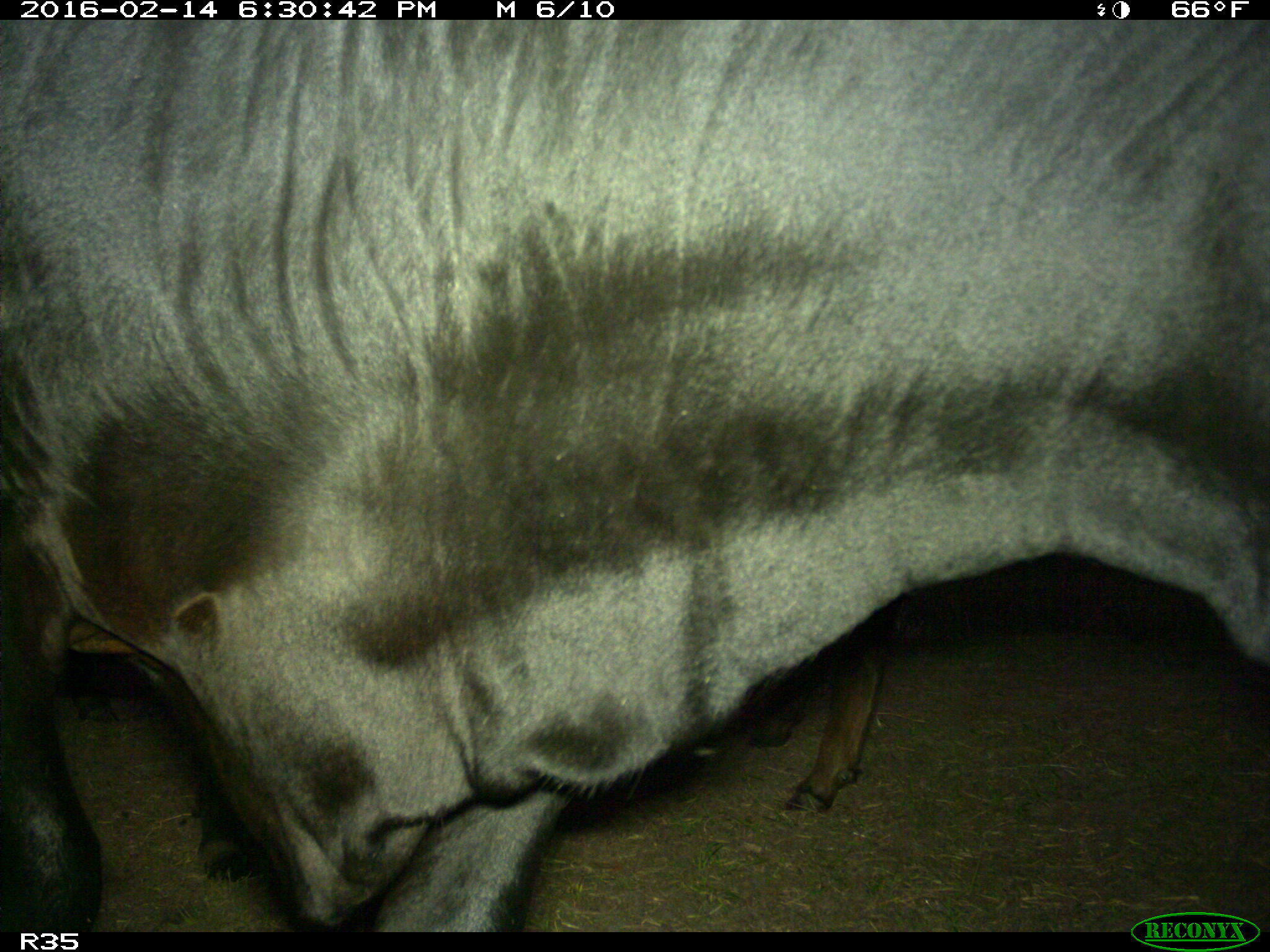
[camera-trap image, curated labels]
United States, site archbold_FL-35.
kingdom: Animalia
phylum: Chordata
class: Mammalia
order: Artiodactyla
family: Bovidae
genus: Bos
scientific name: Bos taurus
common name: domestic cow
Bos taurus (domestic cow).